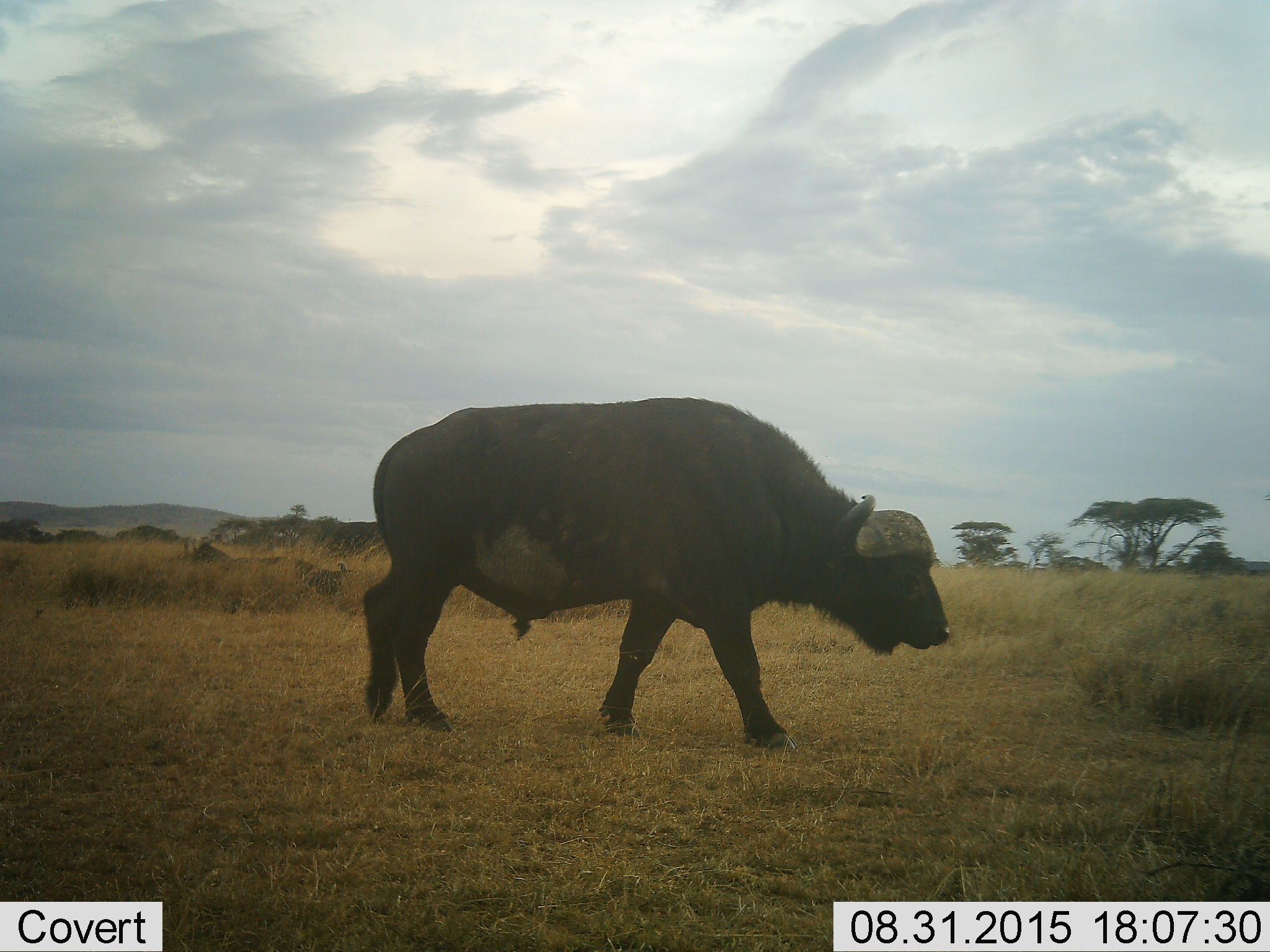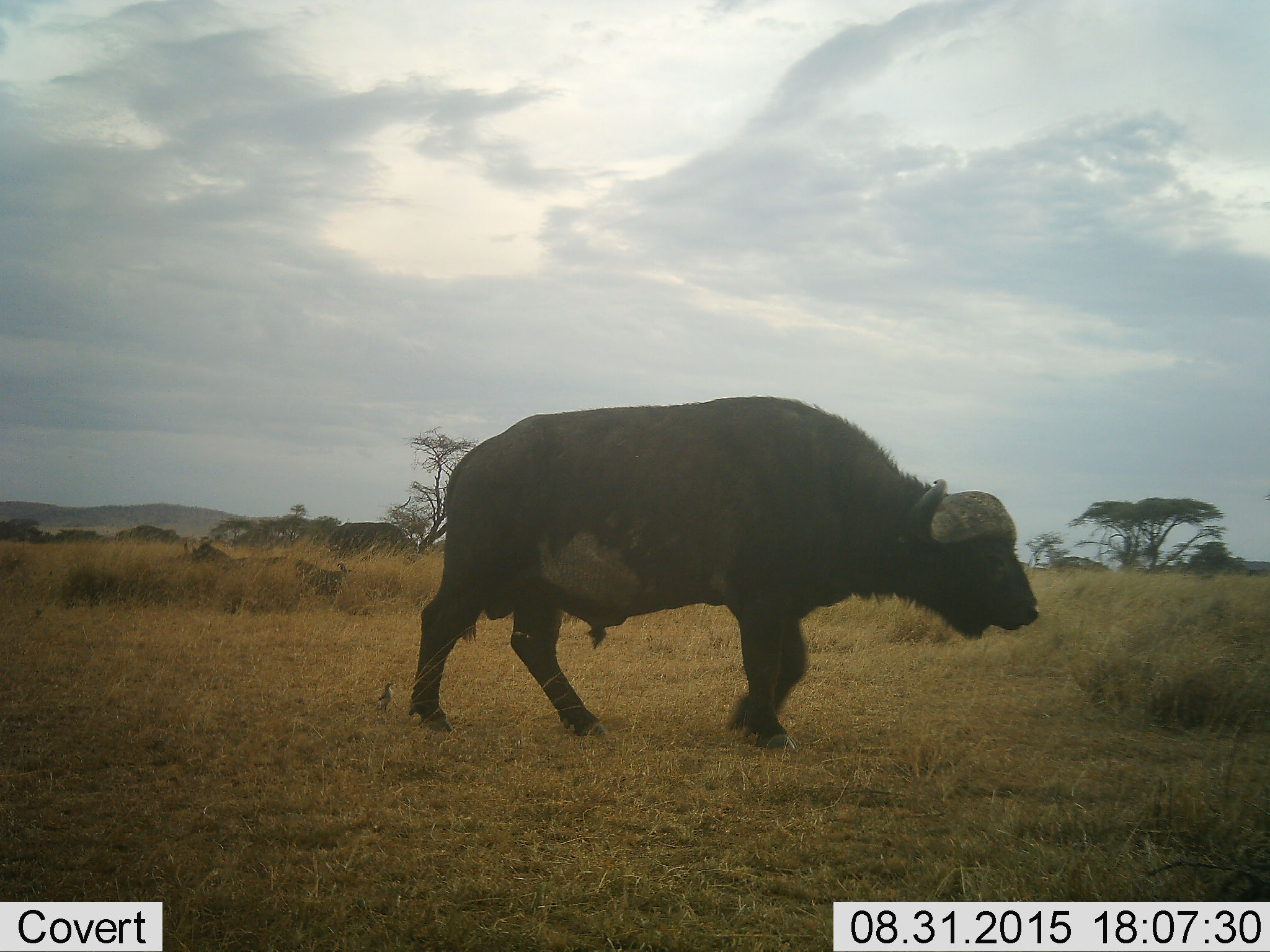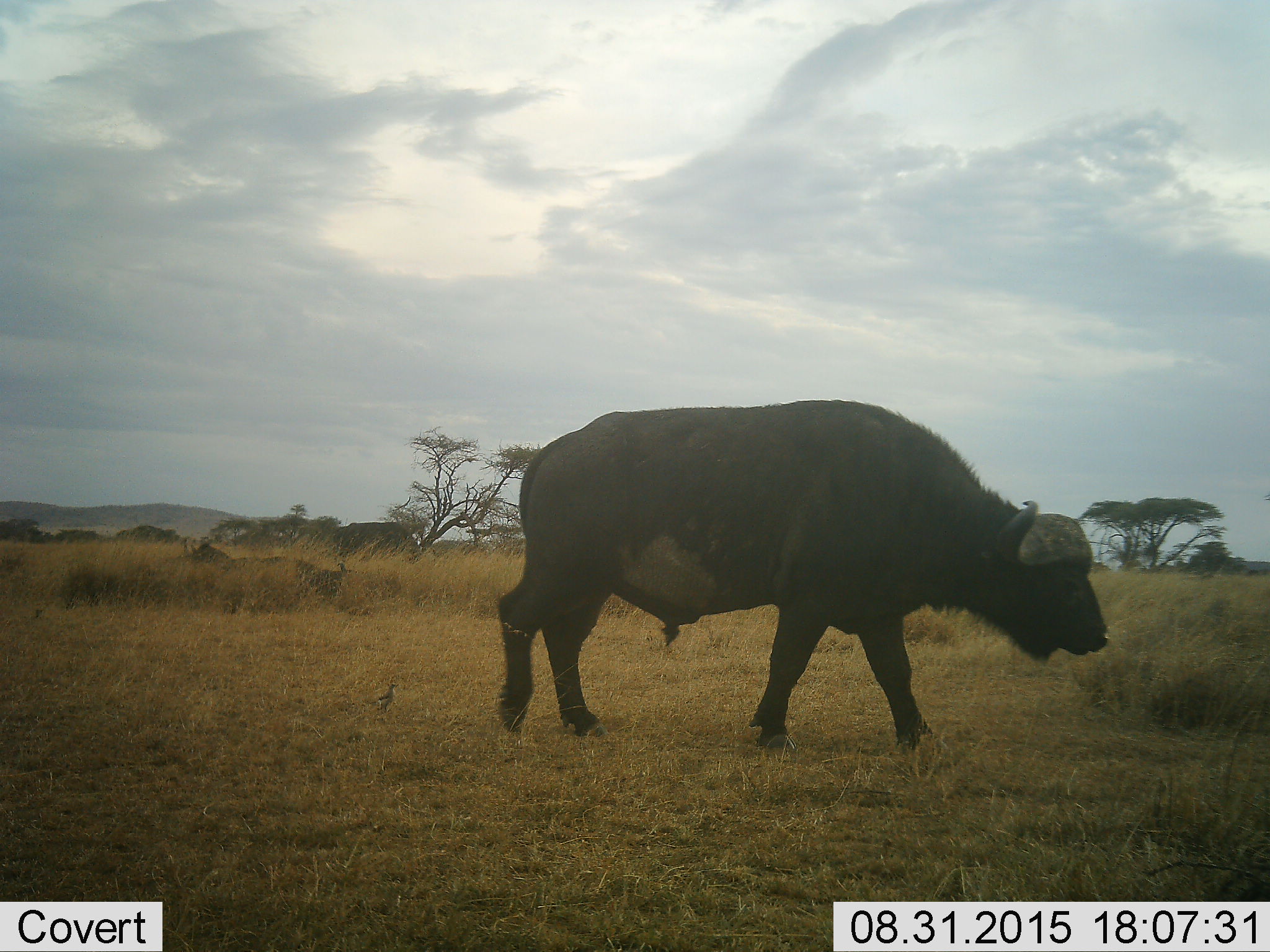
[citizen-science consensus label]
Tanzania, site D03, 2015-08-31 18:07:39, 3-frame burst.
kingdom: Animalia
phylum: Chordata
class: Mammalia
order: Artiodactyla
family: Bovidae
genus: Syncerus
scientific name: Syncerus caffer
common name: cape buffalo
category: buffalo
Buffalo (cape buffalo) (Syncerus caffer), count 1. Behavior (volunteer vote fractions): standing 38%, resting 23%, moving 77%, interacting 8%. Young present (vote fraction): 0%. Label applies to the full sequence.